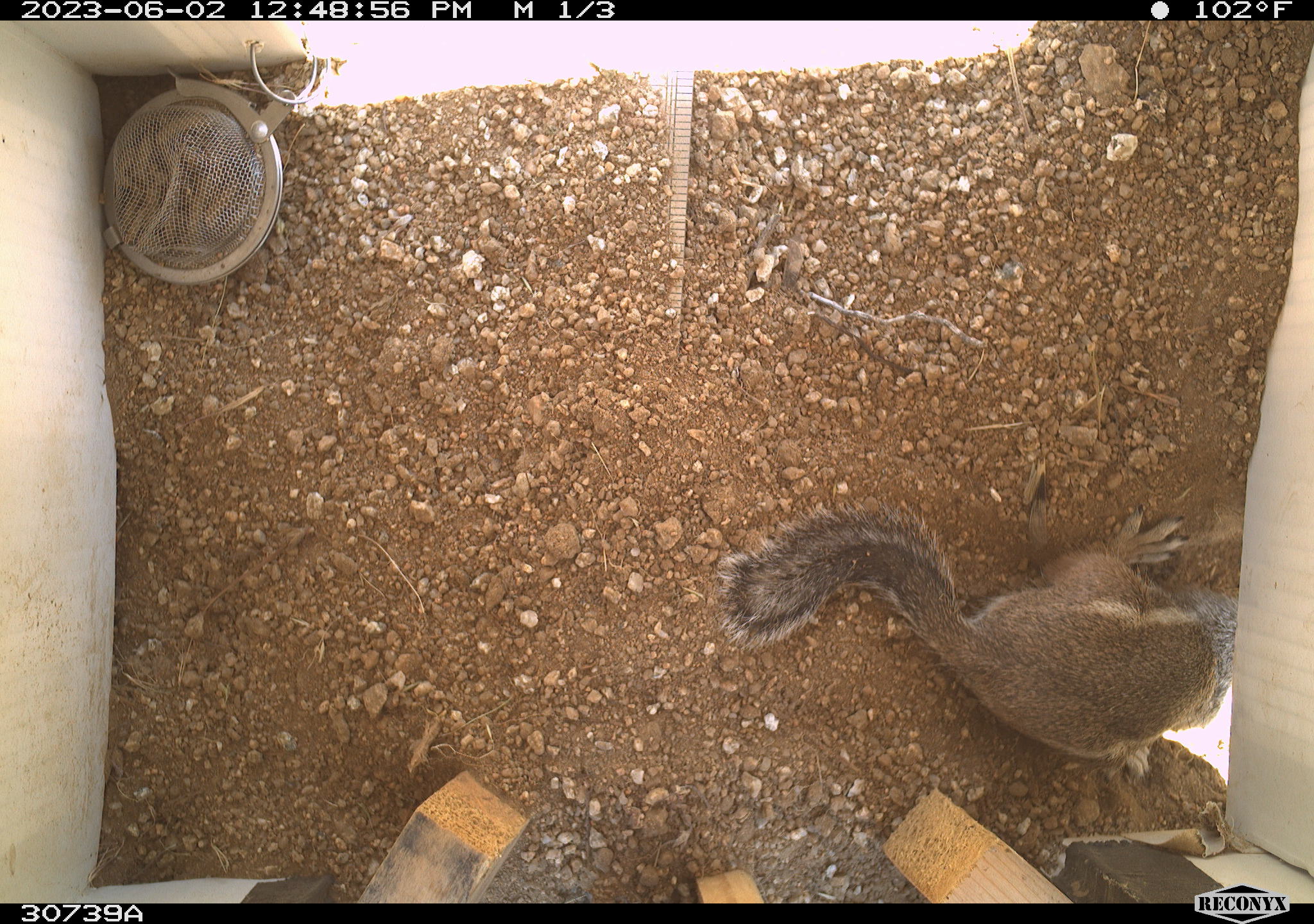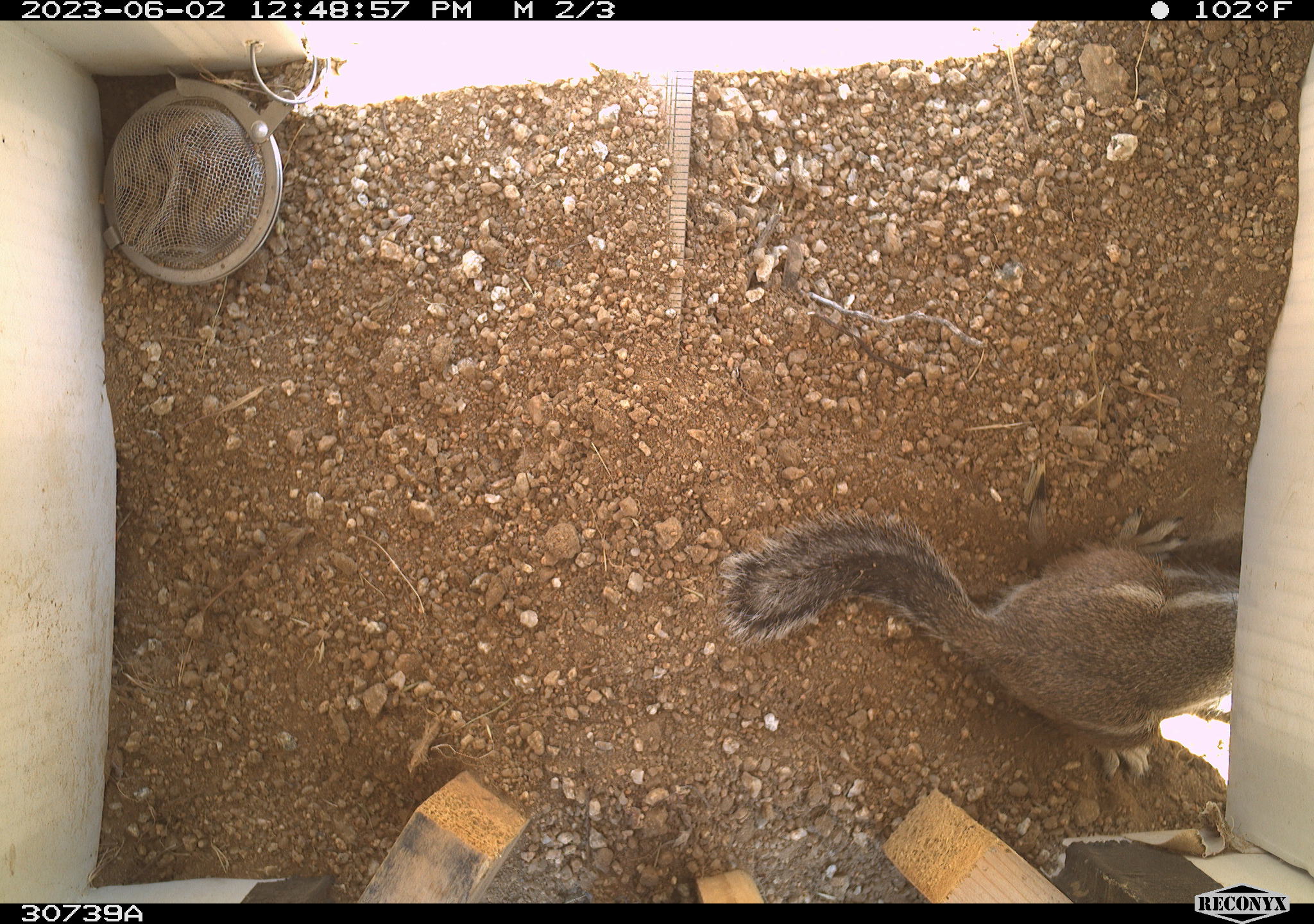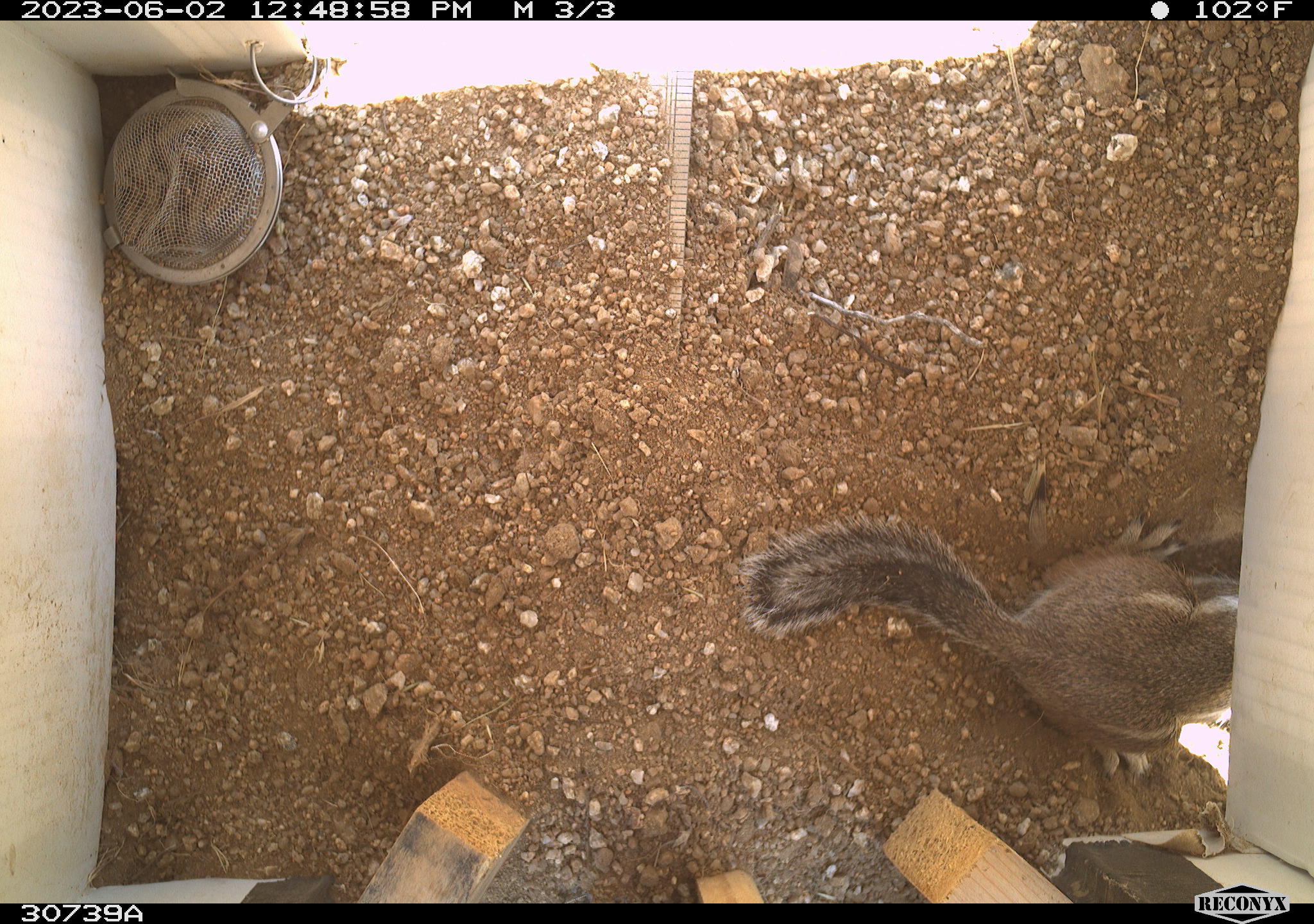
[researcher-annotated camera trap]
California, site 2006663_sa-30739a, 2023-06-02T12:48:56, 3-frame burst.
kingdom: Animalia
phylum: Chordata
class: Mammalia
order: Rodentia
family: Sciuridae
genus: Ammospermophilus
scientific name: Ammospermophilus leucurus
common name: white-tailed antelope squirrel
White-tailed antelope squirrel (Ammospermophilus leucurus).